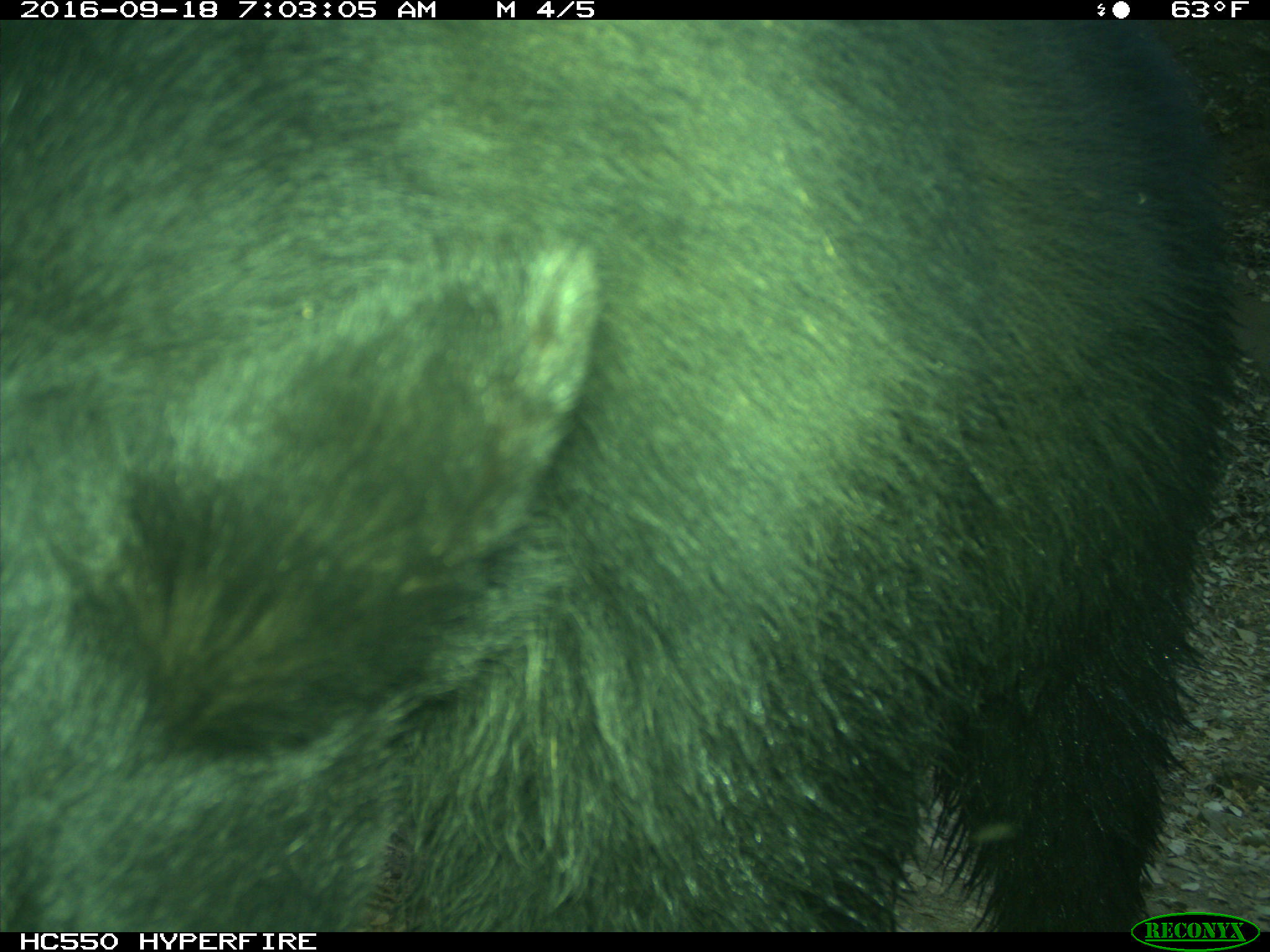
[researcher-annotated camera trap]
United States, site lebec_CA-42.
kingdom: Animalia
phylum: Chordata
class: Mammalia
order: Carnivora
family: Ursidae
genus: Ursus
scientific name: Ursus americanus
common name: american black bear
Ursus americanus (american black bear).